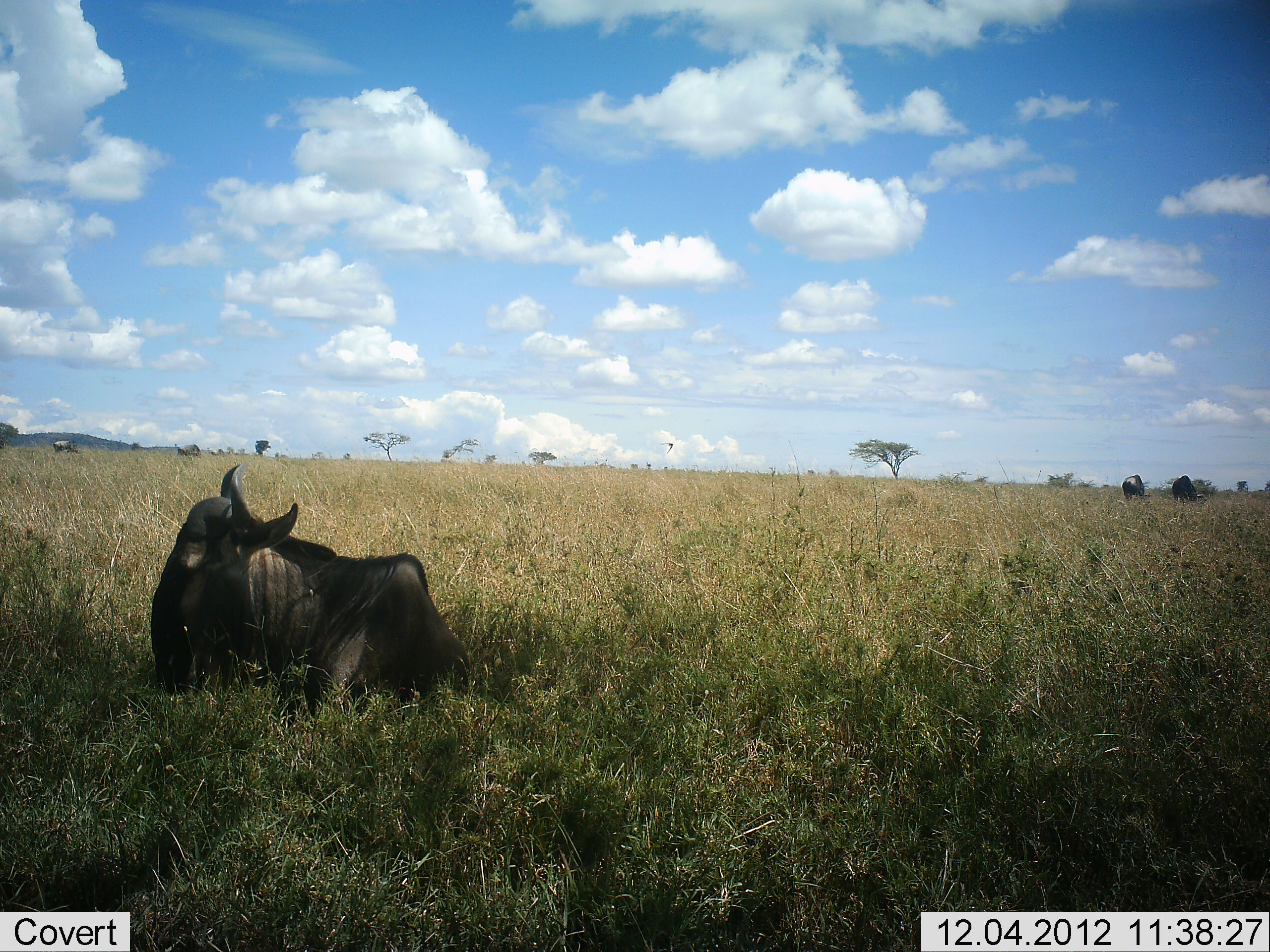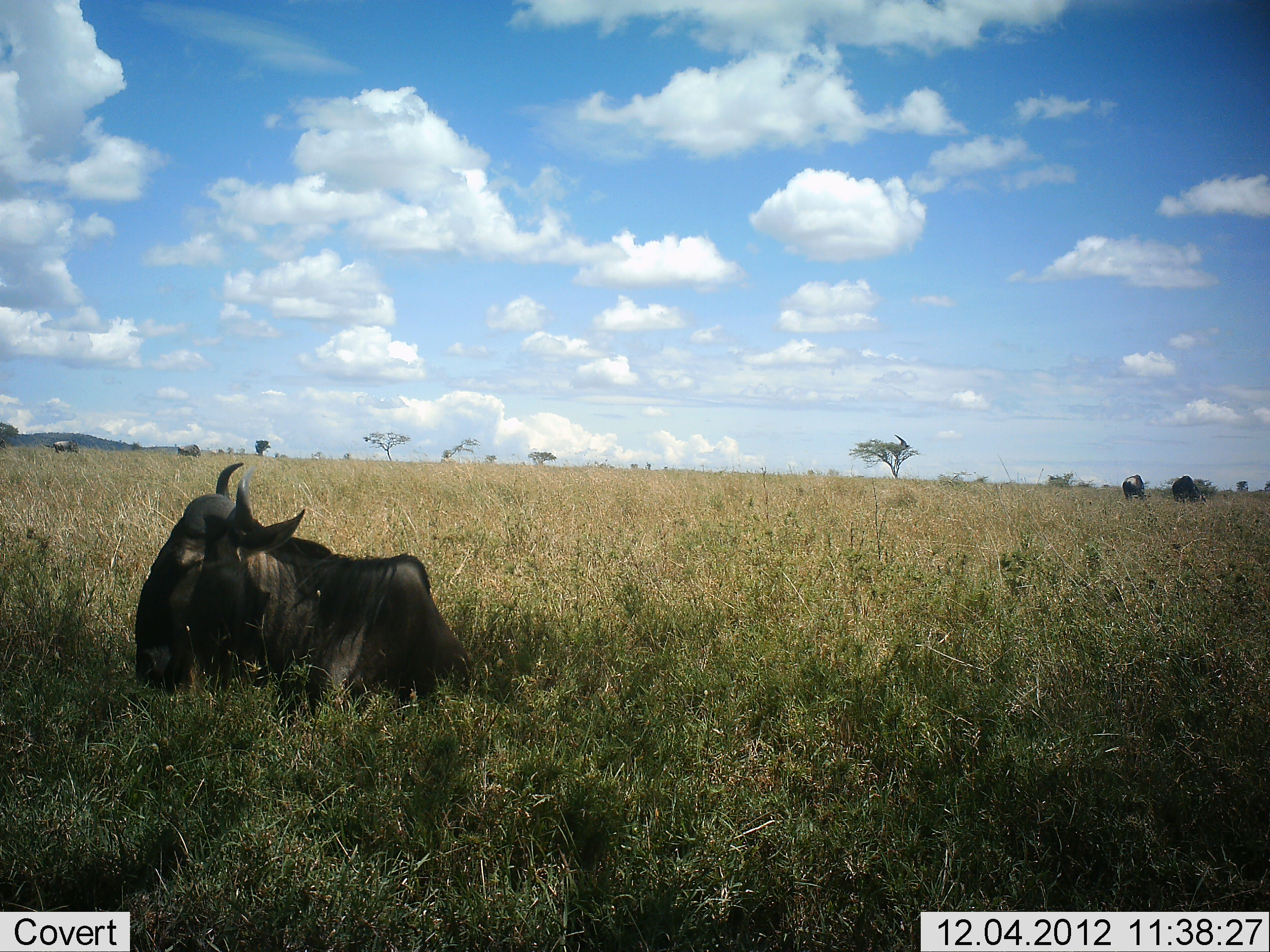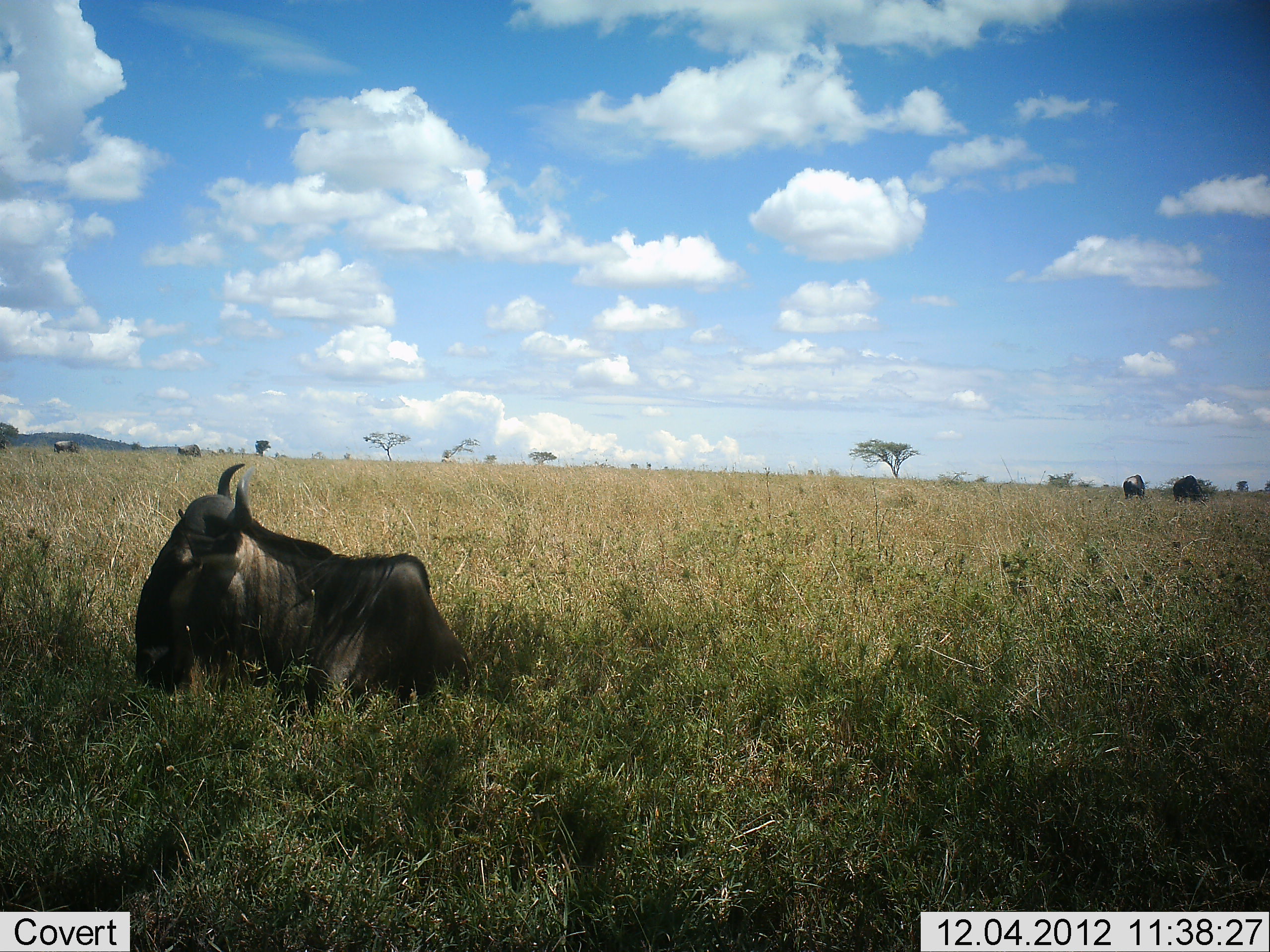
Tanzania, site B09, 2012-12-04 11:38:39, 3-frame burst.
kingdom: Animalia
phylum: Chordata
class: Mammalia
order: Artiodactyla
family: Bovidae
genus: Connochaetes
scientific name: Connochaetes taurinus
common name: blue wildebeest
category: wildebeest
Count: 2.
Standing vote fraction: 33%.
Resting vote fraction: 83%.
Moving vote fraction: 8%.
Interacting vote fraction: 0%.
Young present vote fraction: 0%.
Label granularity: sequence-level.